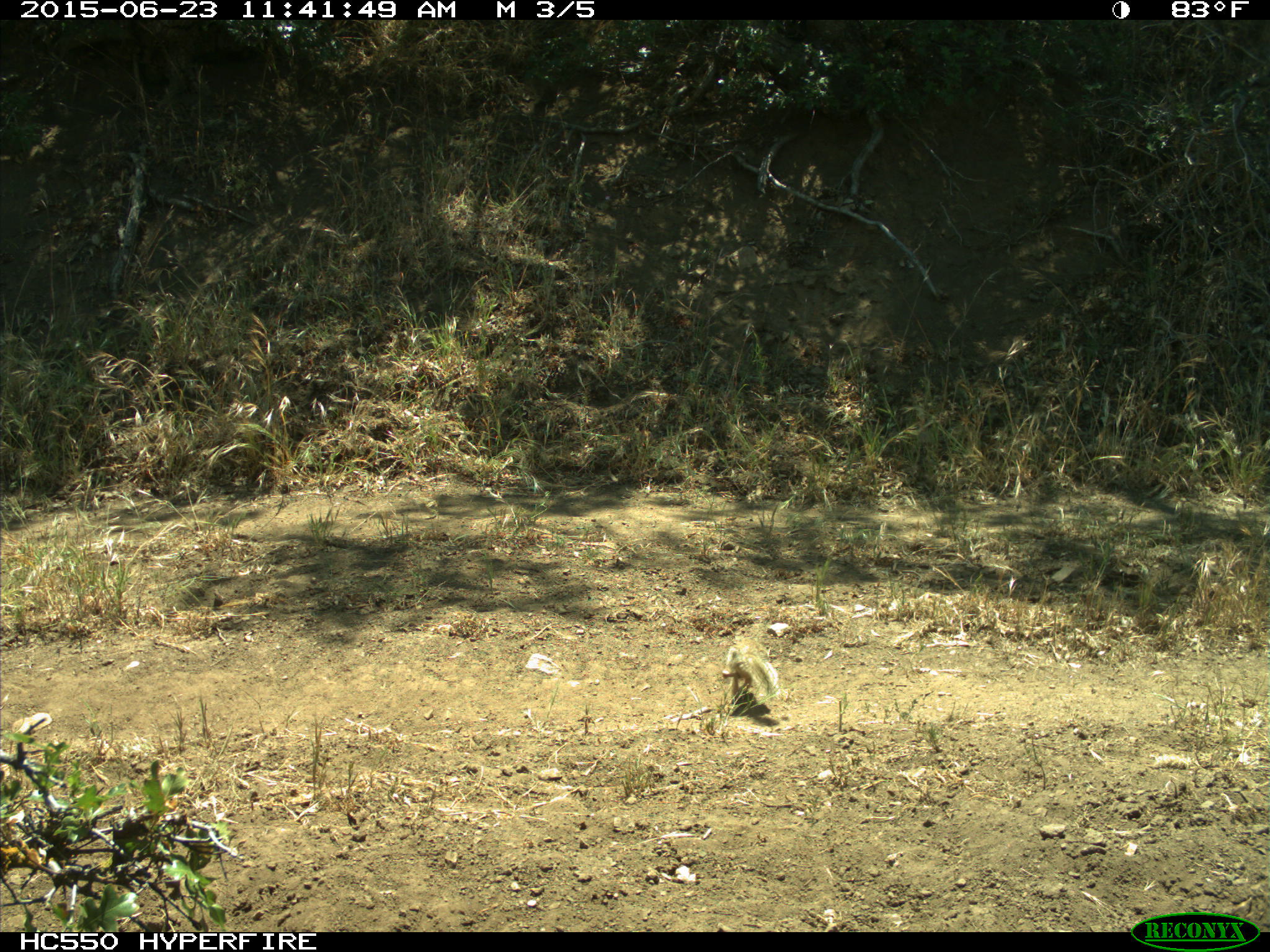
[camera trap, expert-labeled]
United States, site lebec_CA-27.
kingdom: Animalia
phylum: Chordata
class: Mammalia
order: Rodentia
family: Sciuridae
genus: Otospermophilus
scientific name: Otospermophilus beecheyi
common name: california ground squirrel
Otospermophilus beecheyi (california ground squirrel).